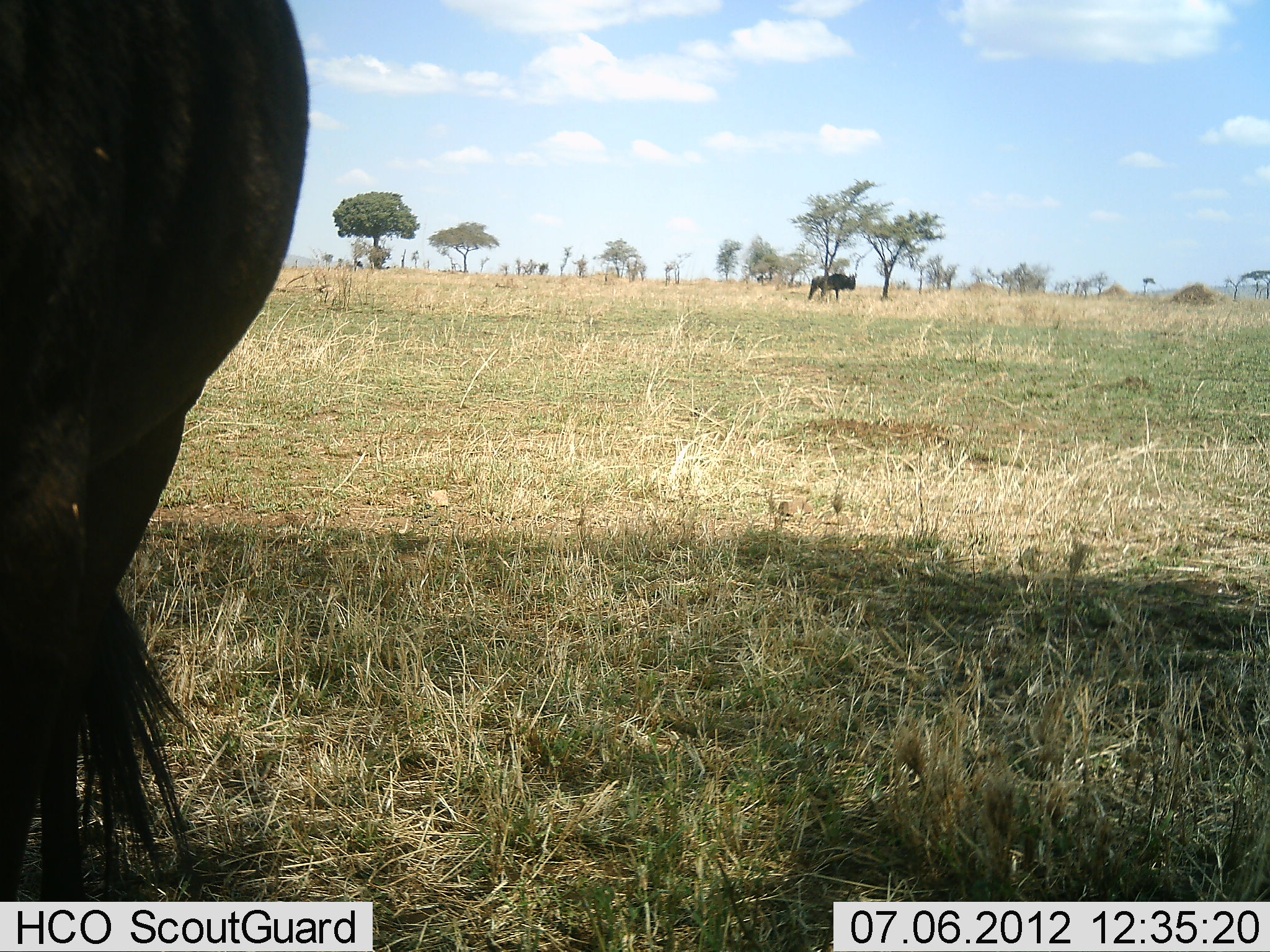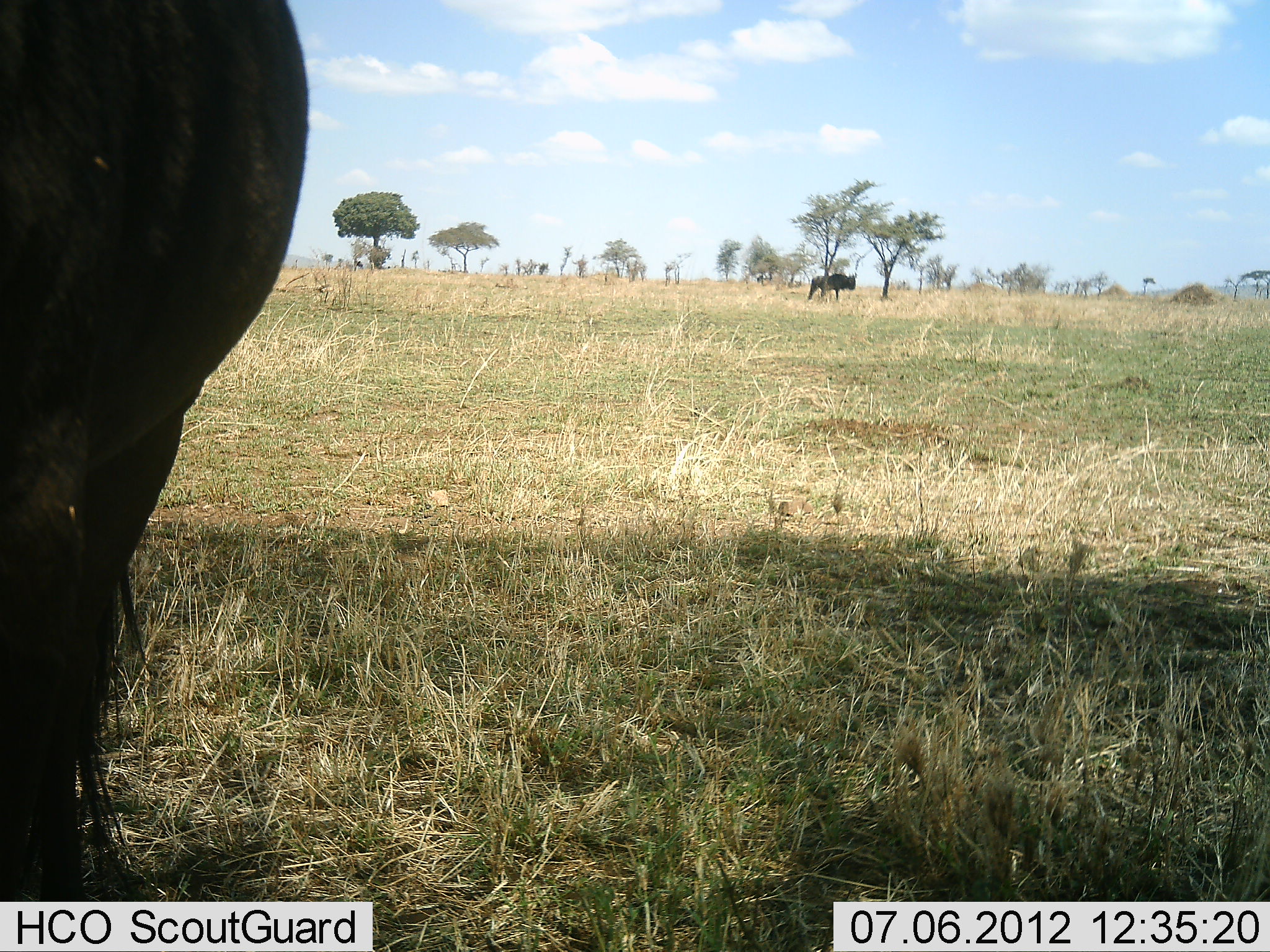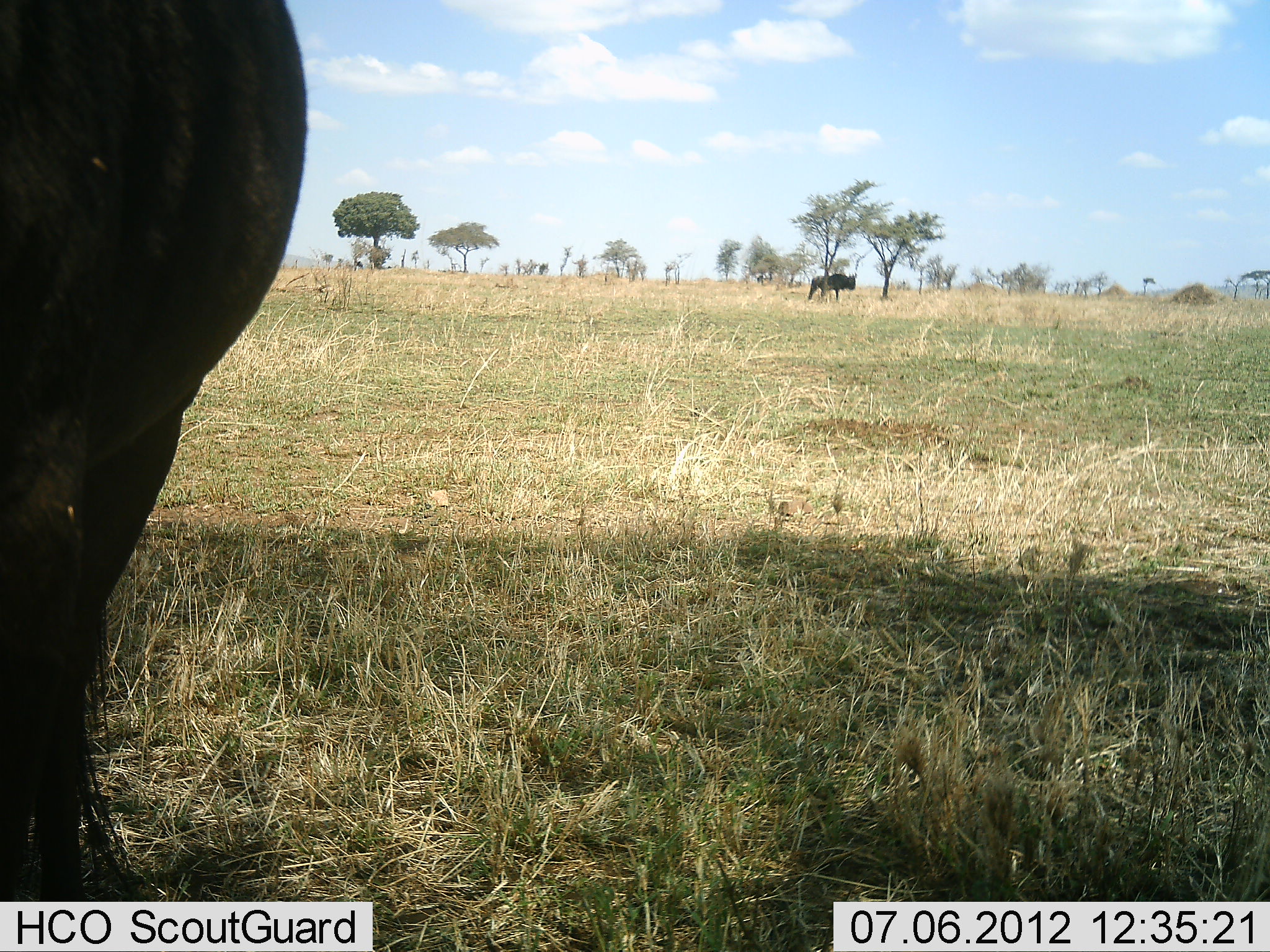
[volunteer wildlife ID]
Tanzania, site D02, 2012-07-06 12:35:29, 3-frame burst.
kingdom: Animalia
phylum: Chordata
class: Mammalia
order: Artiodactyla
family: Bovidae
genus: Connochaetes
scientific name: Connochaetes taurinus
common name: blue wildebeest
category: wildebeest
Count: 2.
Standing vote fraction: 100%.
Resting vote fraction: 0%.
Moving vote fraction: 0%.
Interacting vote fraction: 0%.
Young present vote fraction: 0%.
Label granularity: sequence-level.